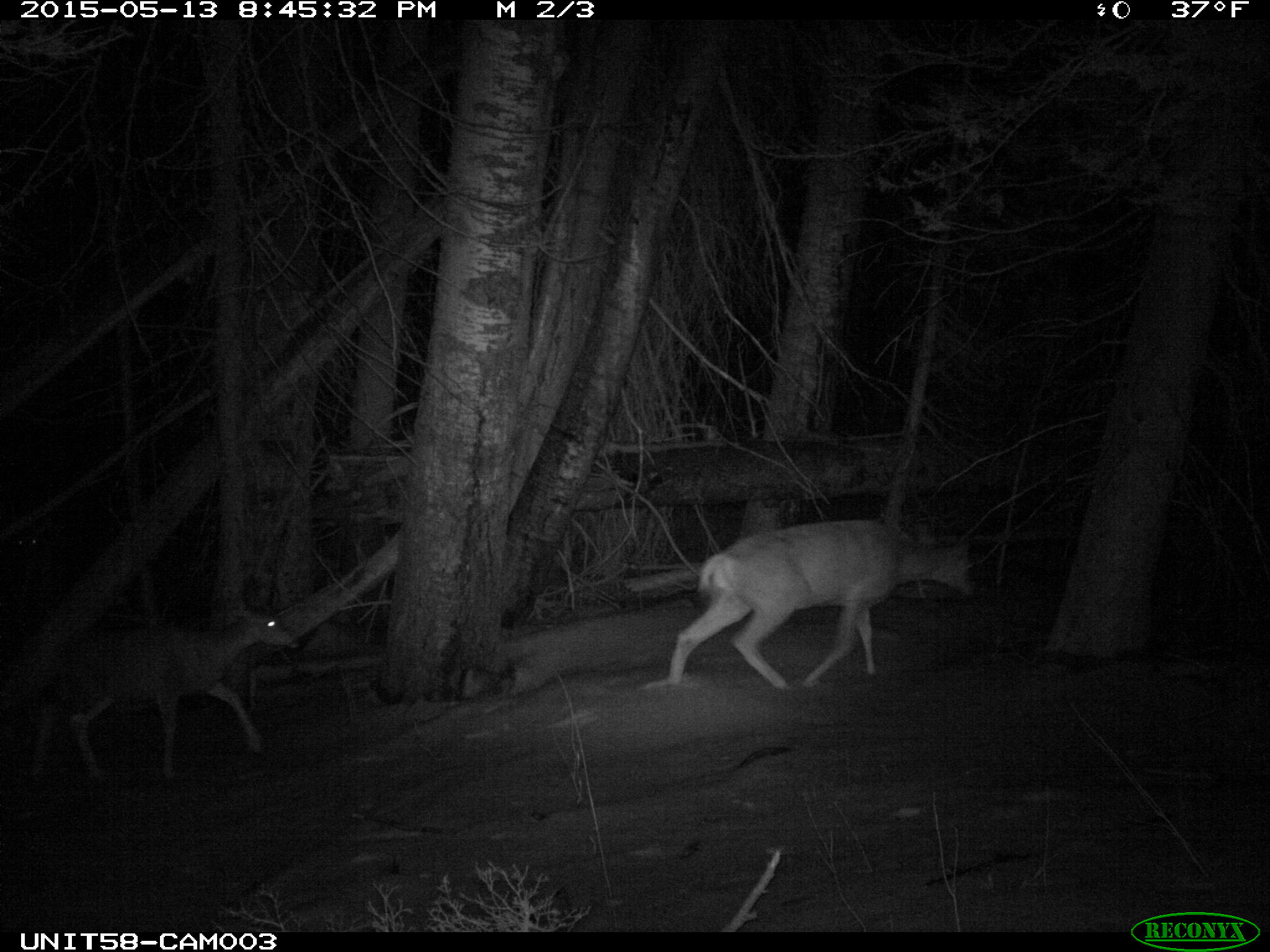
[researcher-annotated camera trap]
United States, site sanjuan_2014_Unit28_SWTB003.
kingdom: Animalia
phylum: Chordata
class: Mammalia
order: Artiodactyla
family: Cervidae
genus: Odocoileus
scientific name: Odocoileus hemionus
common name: mule deer